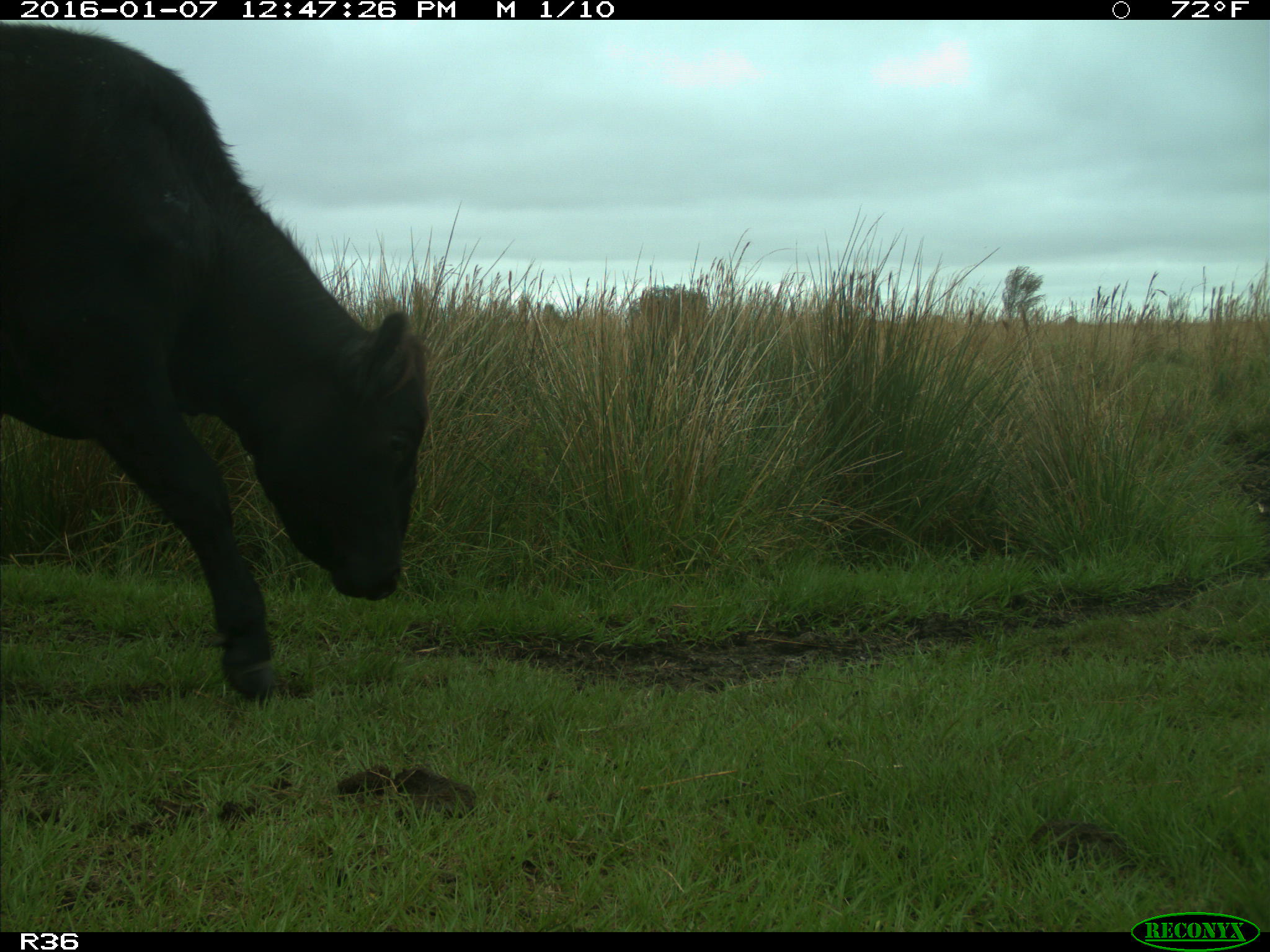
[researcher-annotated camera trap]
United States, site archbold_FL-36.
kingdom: Animalia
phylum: Chordata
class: Mammalia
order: Artiodactyla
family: Bovidae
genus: Bos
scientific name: Bos taurus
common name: domestic cow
Bos taurus (domestic cow).